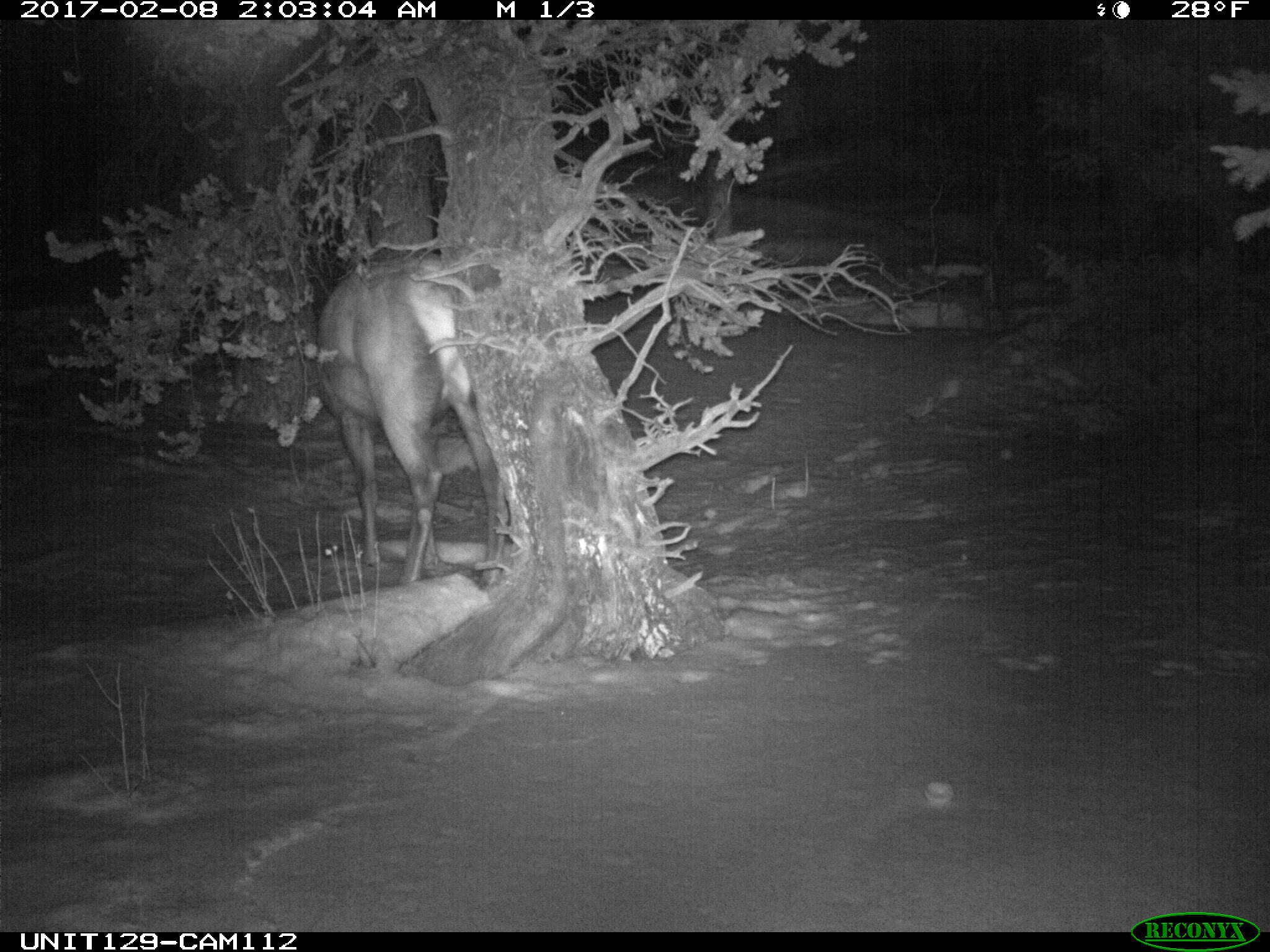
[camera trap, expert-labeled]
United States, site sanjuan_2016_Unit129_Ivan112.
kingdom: Animalia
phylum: Chordata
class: Mammalia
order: Artiodactyla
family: Cervidae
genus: Cervus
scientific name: Cervus elaphus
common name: red deer